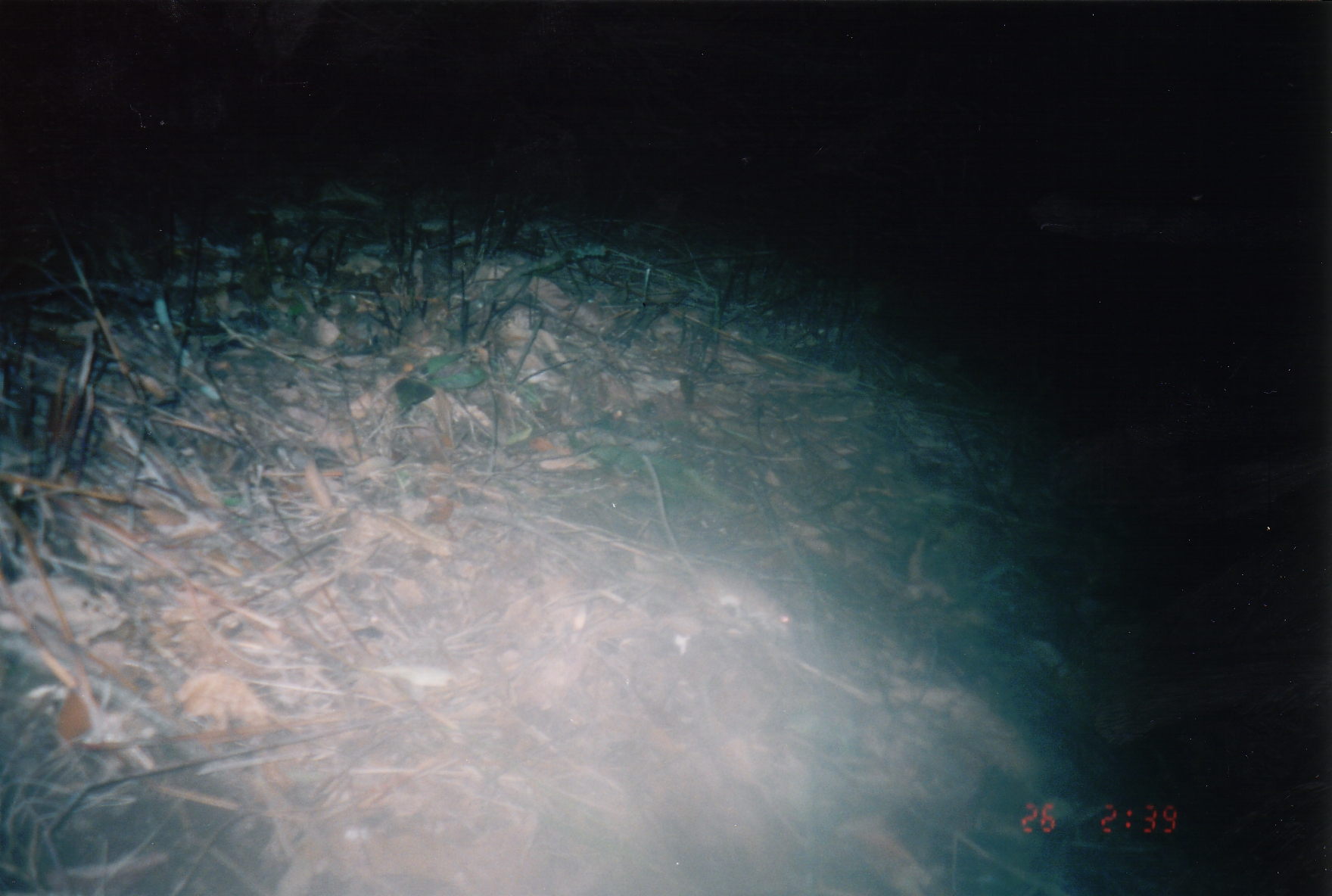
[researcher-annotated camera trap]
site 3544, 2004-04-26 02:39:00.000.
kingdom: Animalia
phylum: Chordata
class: Mammalia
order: Rodentia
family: Muridae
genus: Rattus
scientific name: Rattus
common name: rodent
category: unknown rat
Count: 1.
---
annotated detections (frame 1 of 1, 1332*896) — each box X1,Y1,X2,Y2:
unknown rat: 641,453,794,644